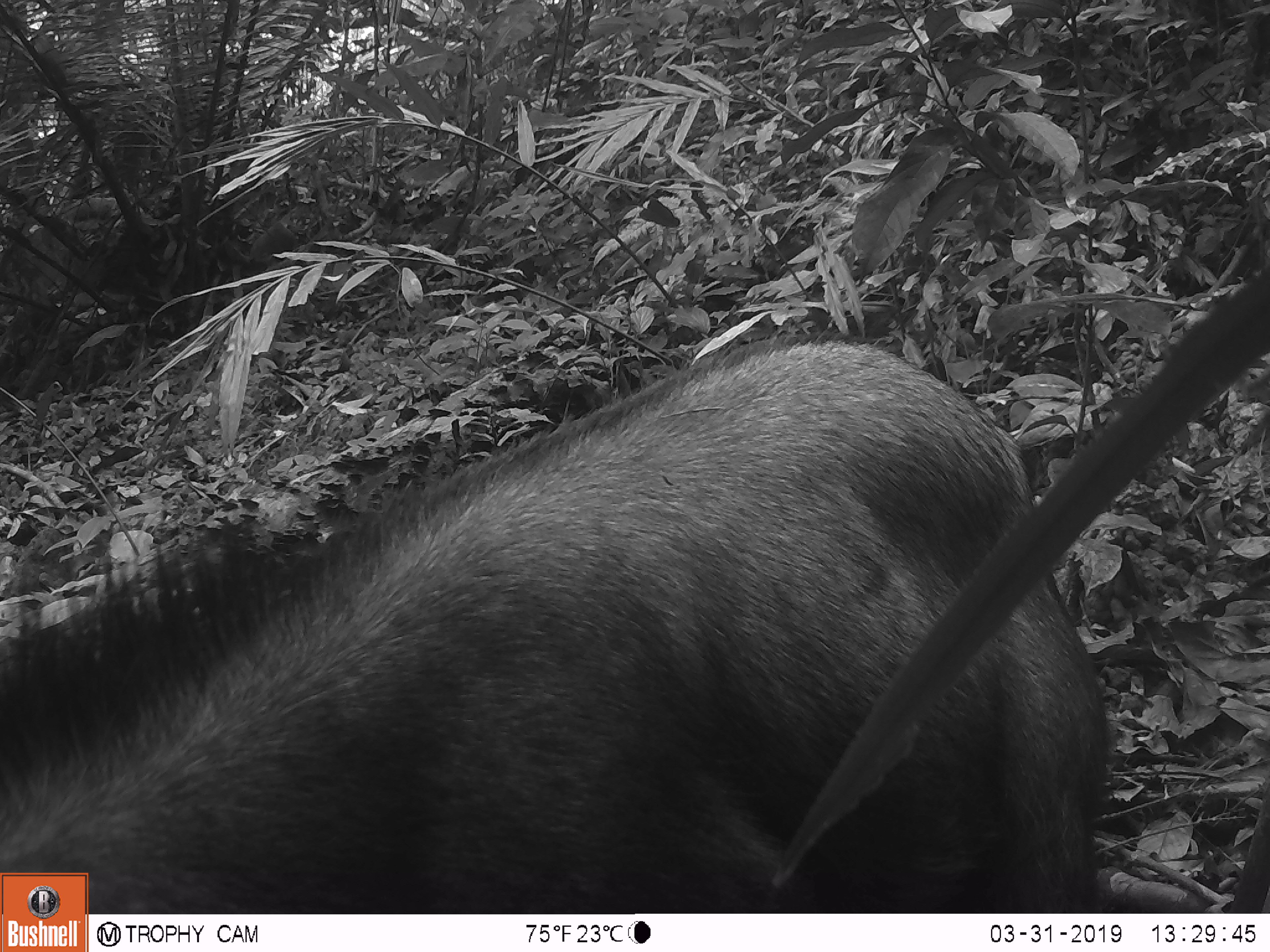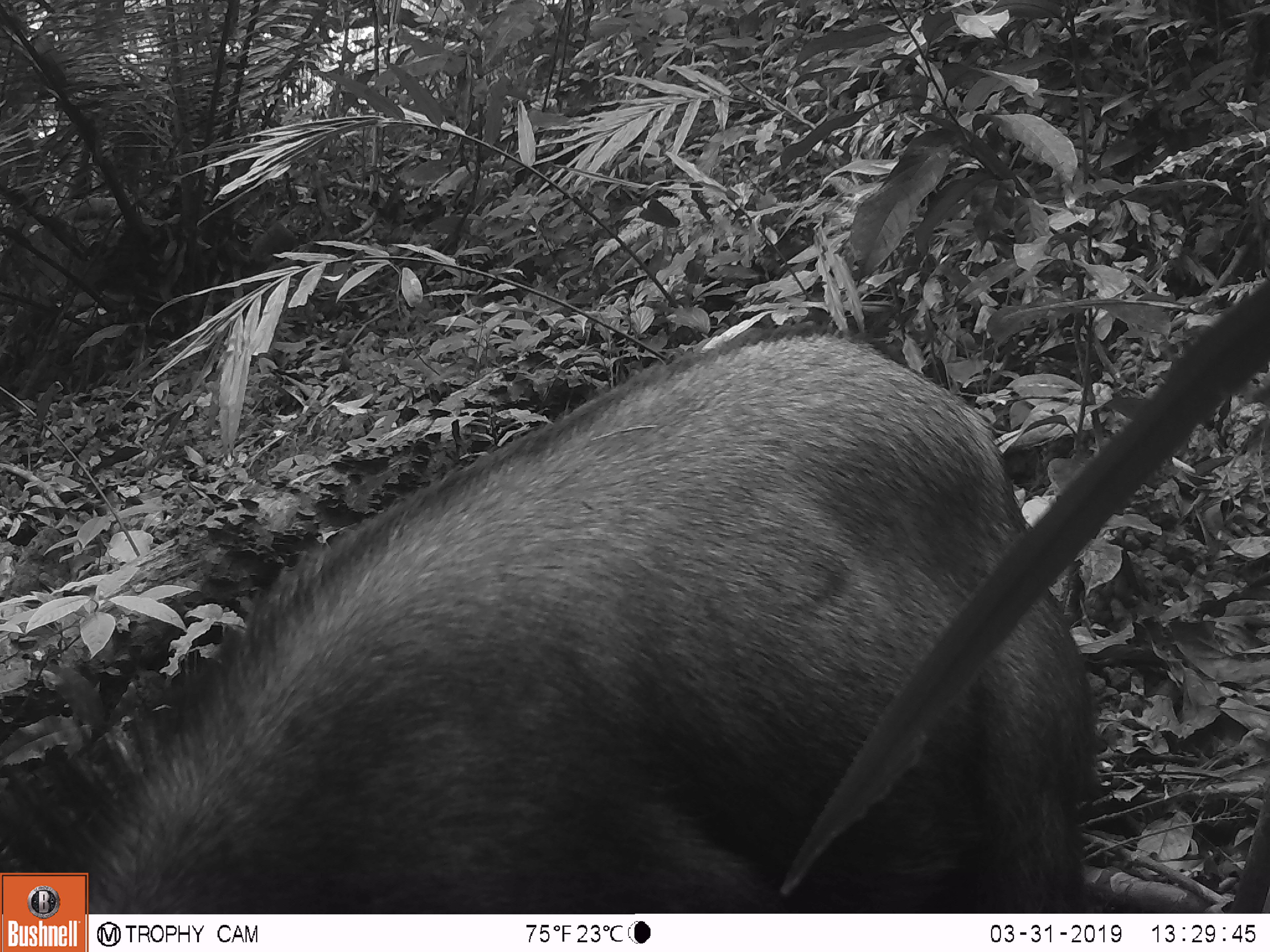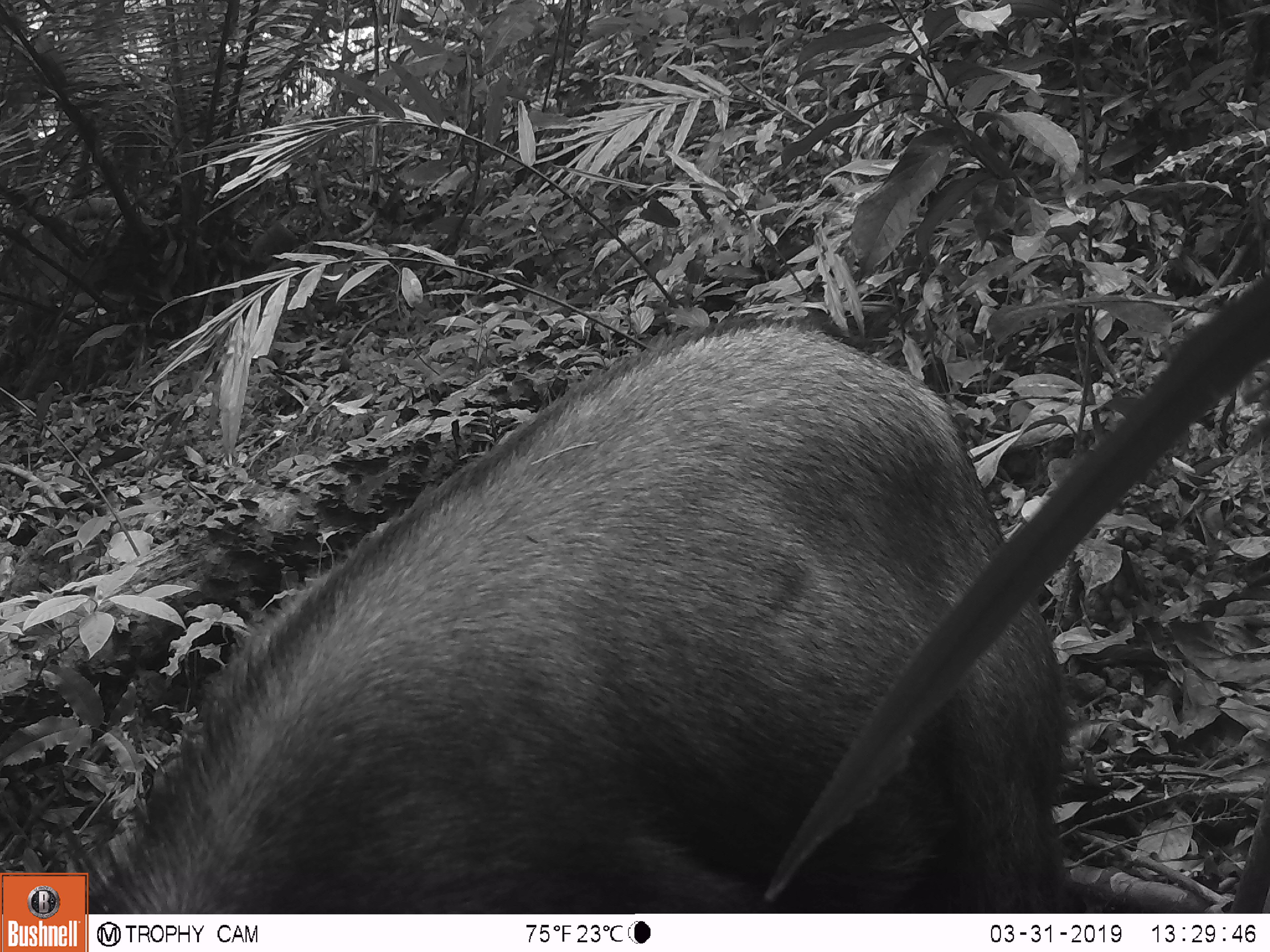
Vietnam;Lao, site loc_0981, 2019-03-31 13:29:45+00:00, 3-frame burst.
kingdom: Animalia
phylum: Chordata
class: Mammalia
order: Artiodactyla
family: Bovidae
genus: Capricornis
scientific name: Capricornis sumatraensis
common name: chinese serow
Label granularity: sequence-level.